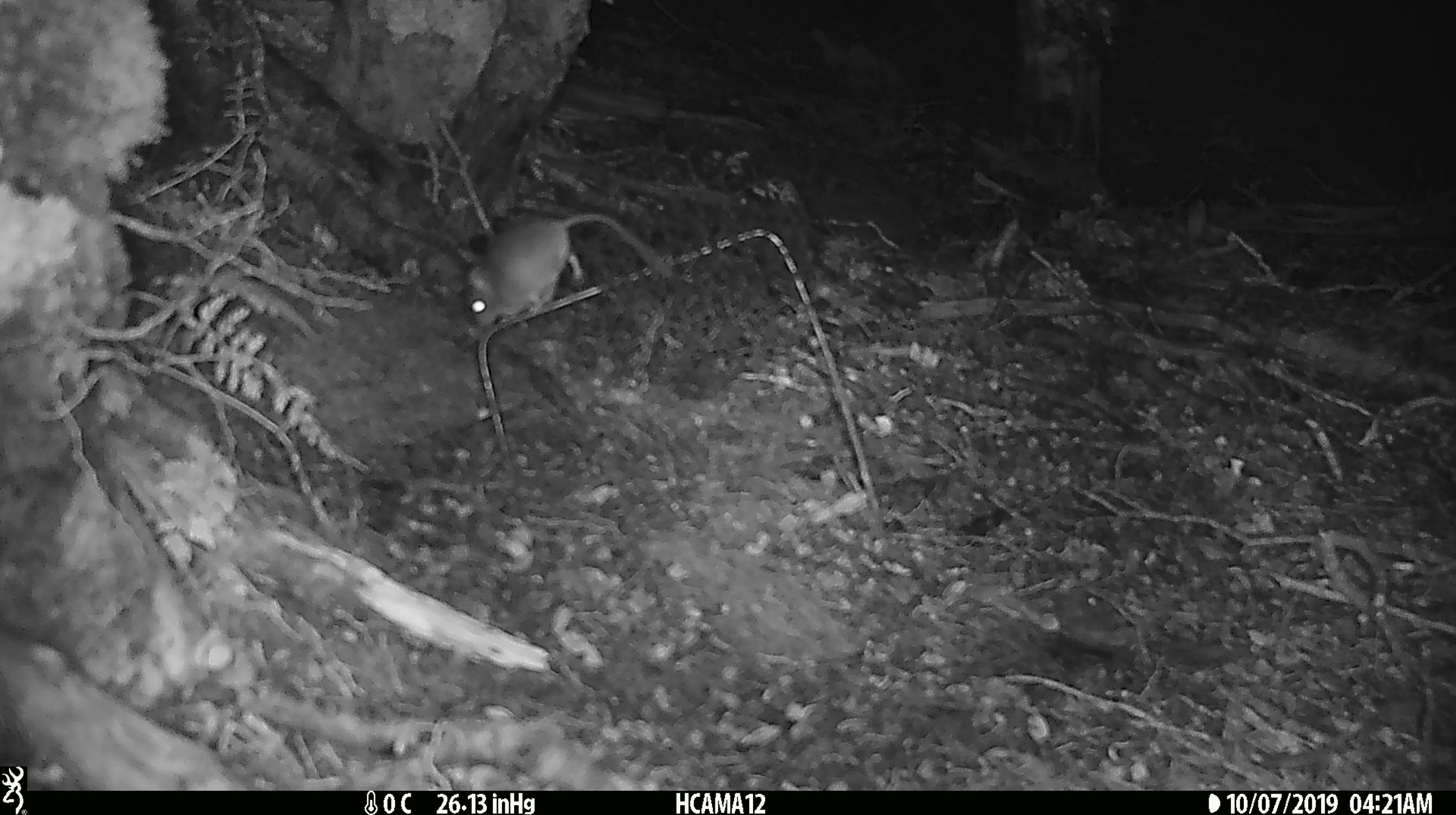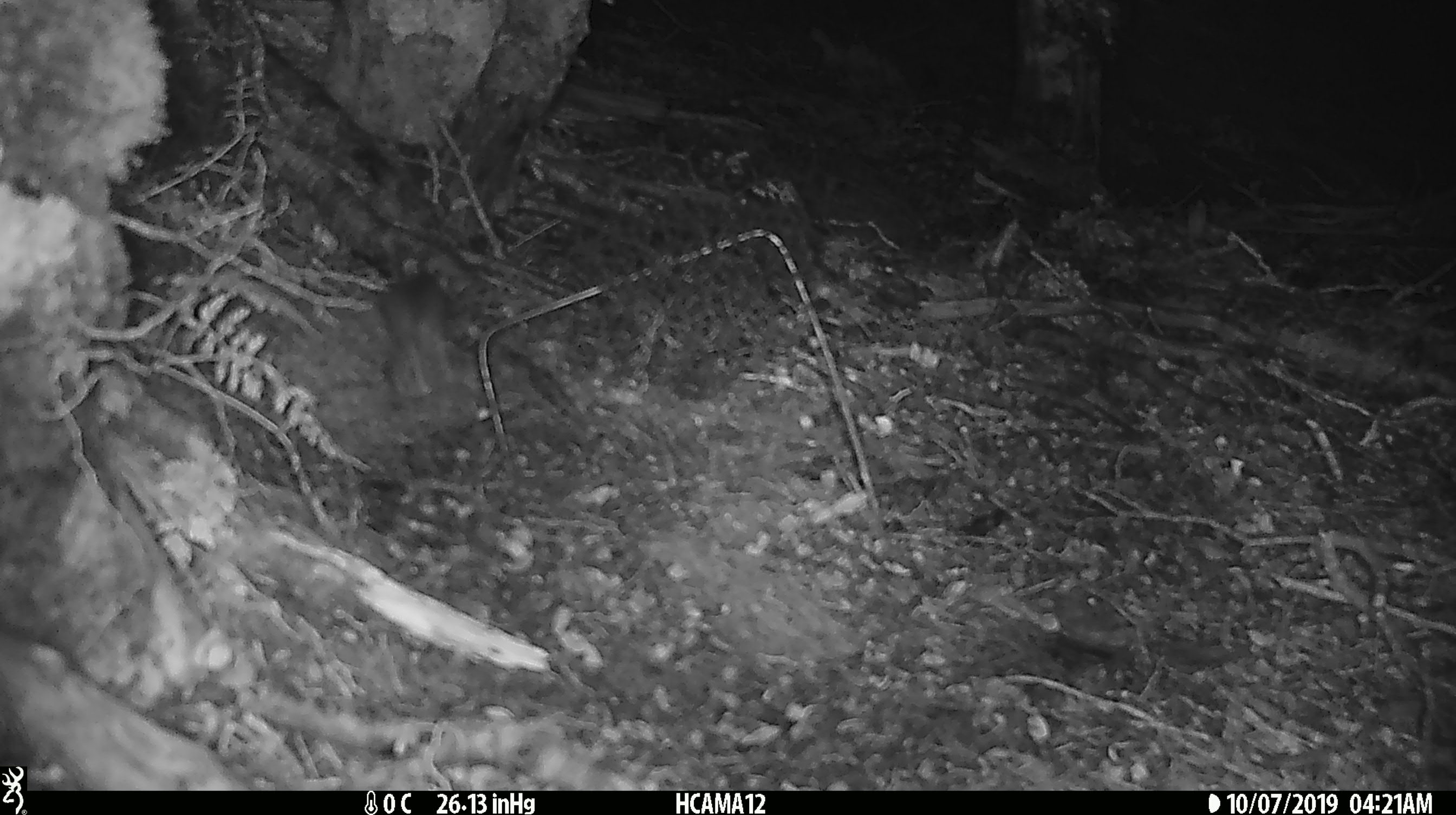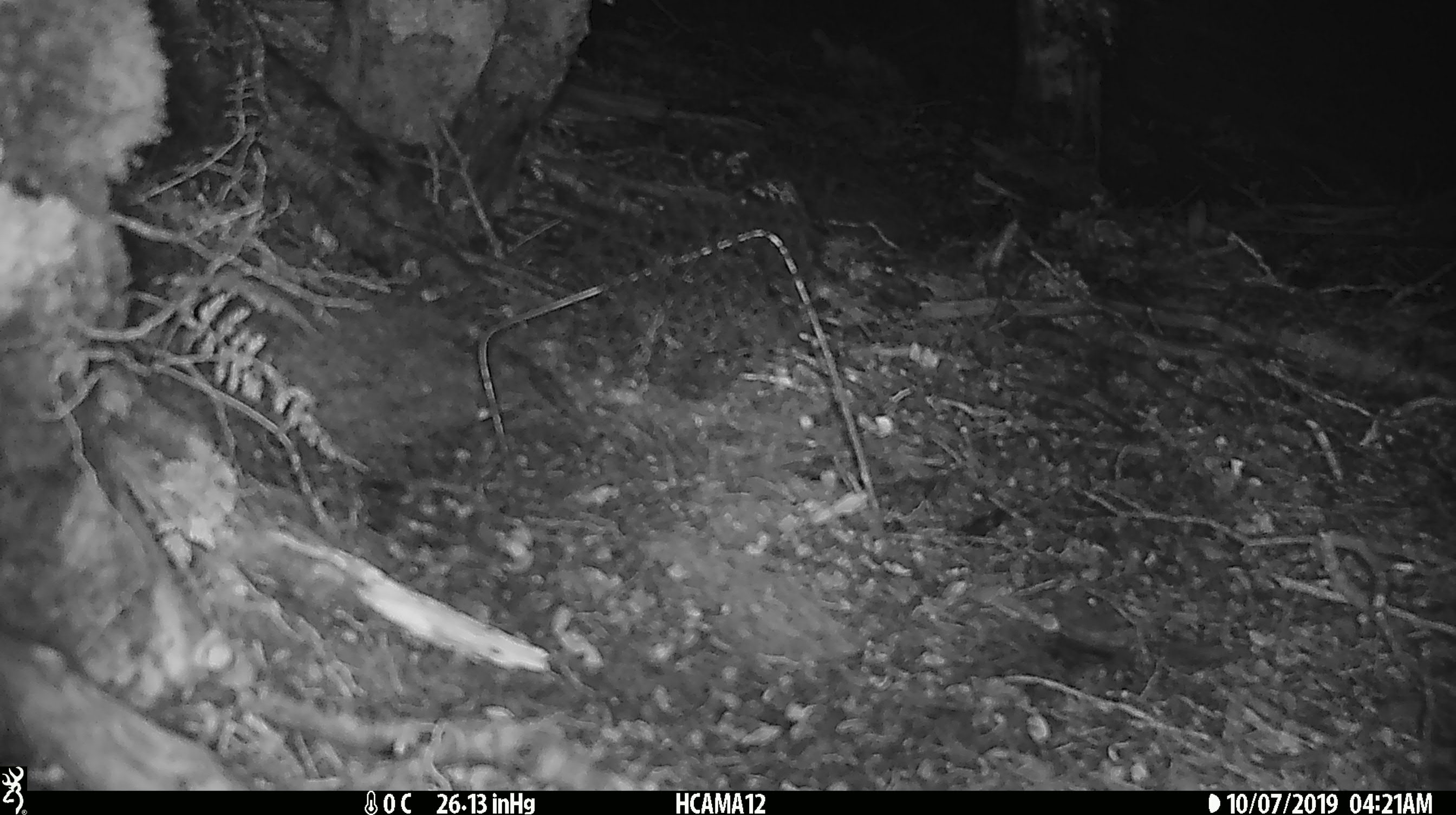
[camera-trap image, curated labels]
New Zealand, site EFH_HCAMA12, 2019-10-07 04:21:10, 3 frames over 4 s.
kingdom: Animalia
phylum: Chordata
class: Mammalia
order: Rodentia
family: Muridae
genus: Mus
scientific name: Mus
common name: mouse